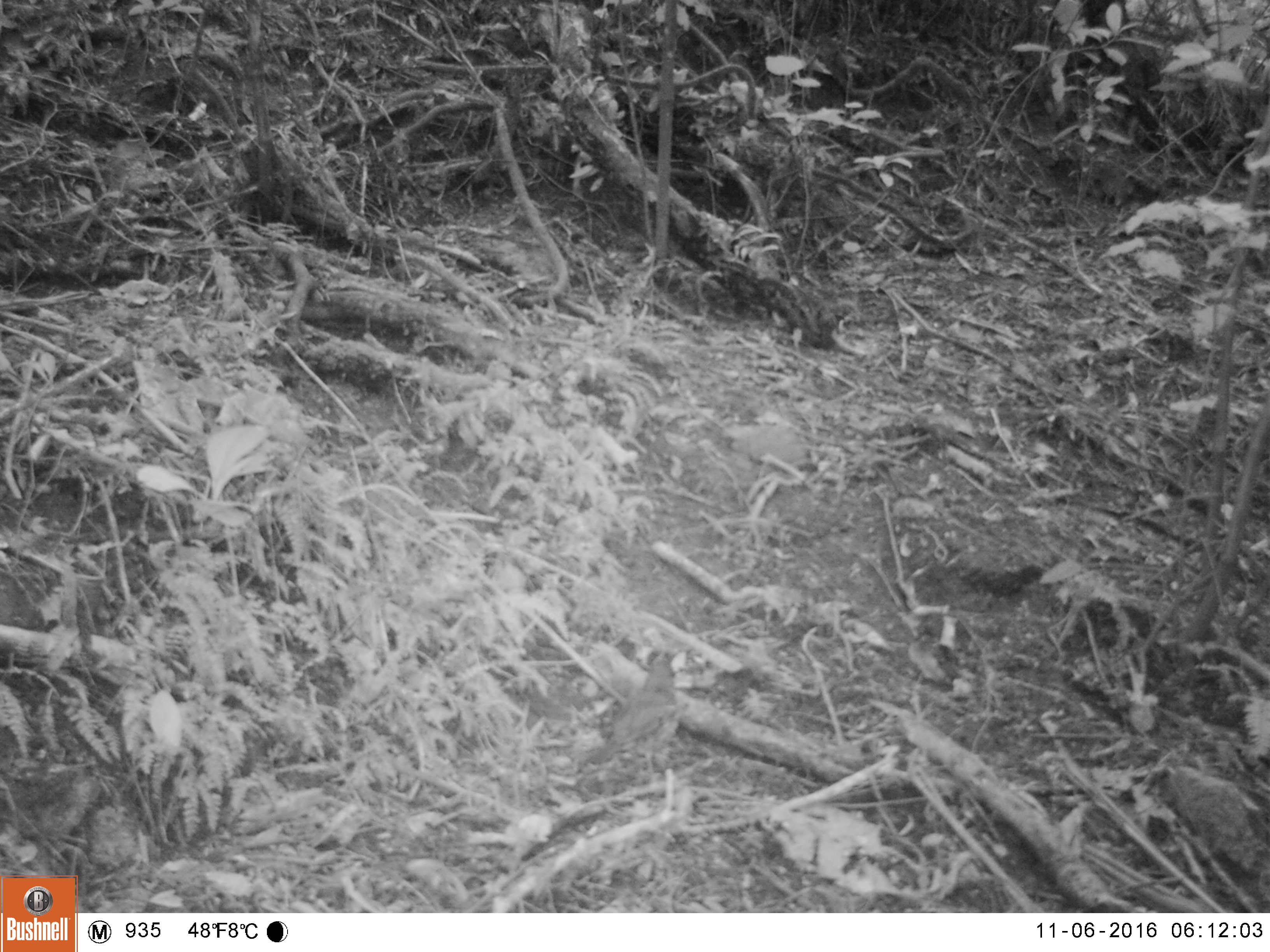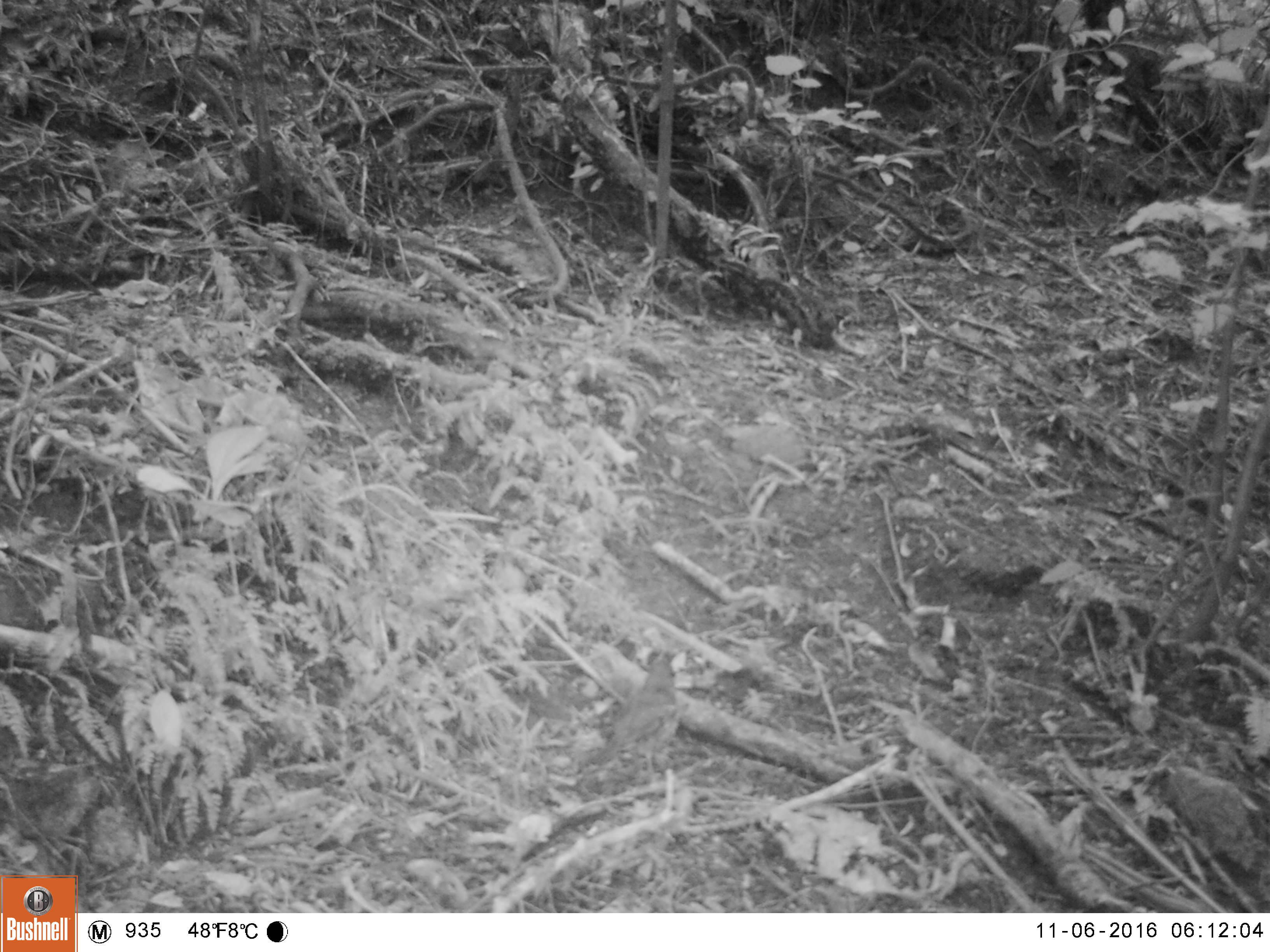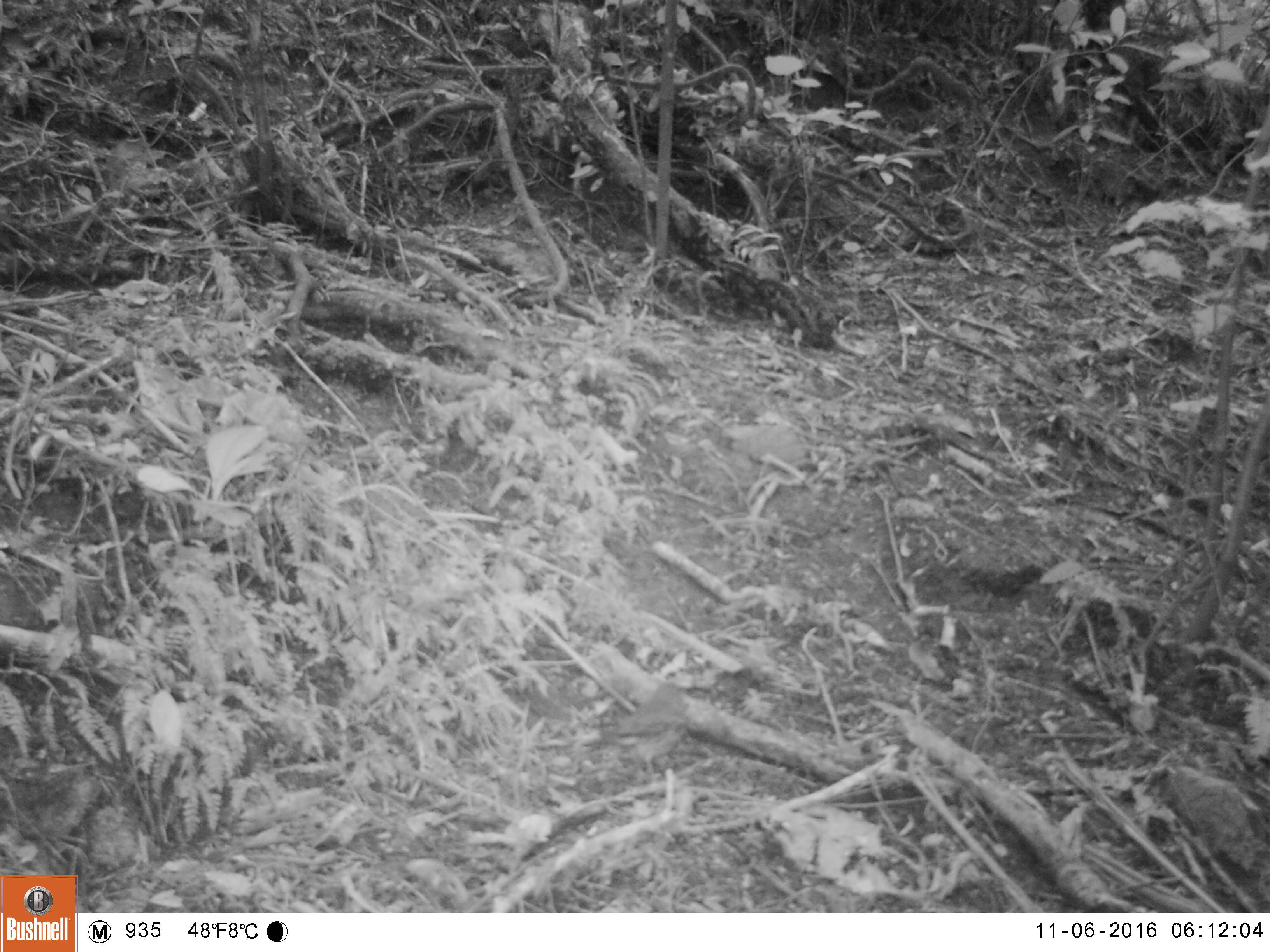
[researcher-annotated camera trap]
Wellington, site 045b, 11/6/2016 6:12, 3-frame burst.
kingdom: Animalia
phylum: Chordata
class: Aves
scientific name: Aves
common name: bird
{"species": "bird (Aves)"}